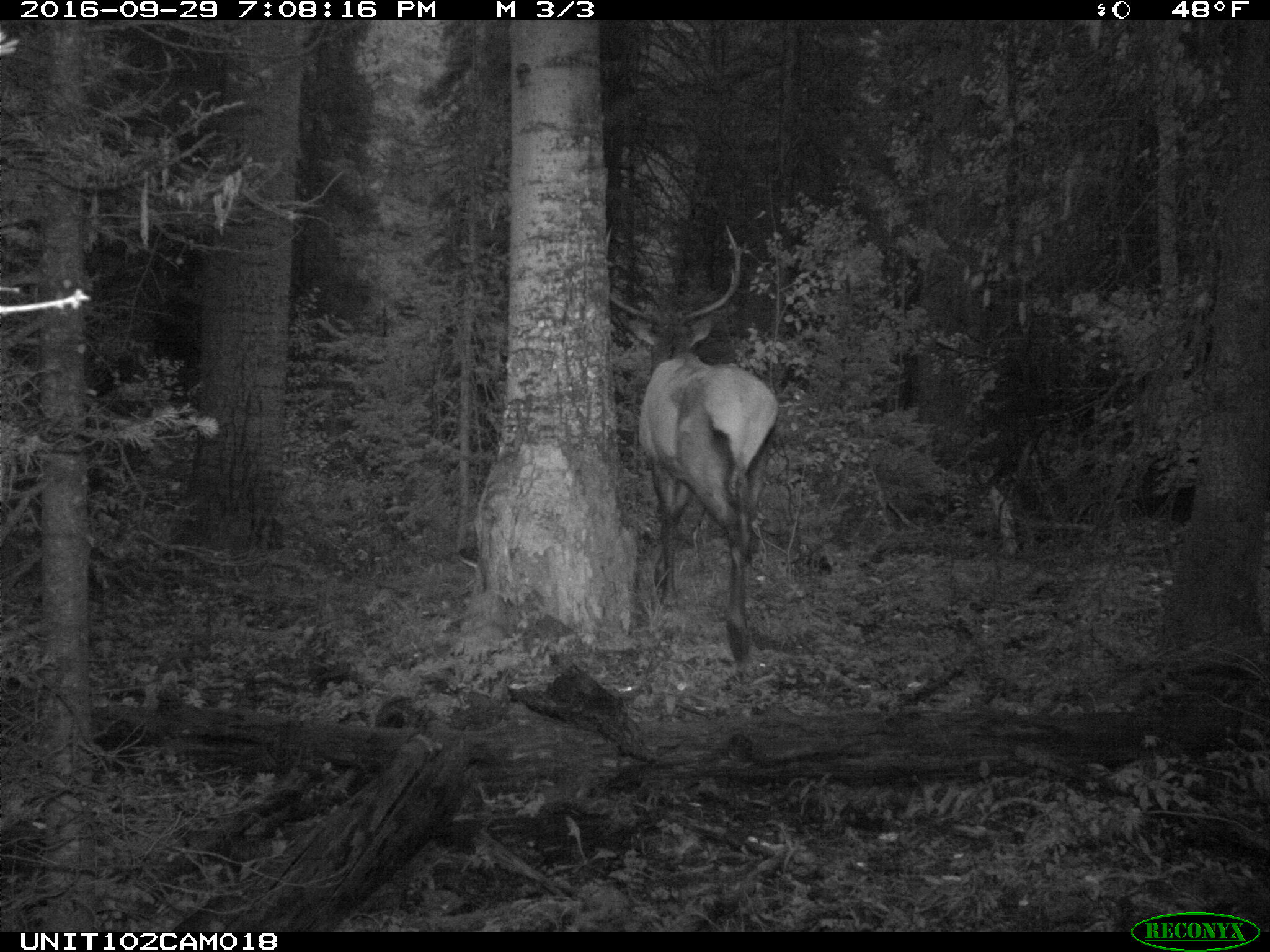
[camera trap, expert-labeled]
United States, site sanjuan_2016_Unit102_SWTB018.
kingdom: Animalia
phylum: Chordata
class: Mammalia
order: Artiodactyla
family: Cervidae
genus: Cervus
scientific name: Cervus elaphus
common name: red deer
Cervus elaphus (red deer).